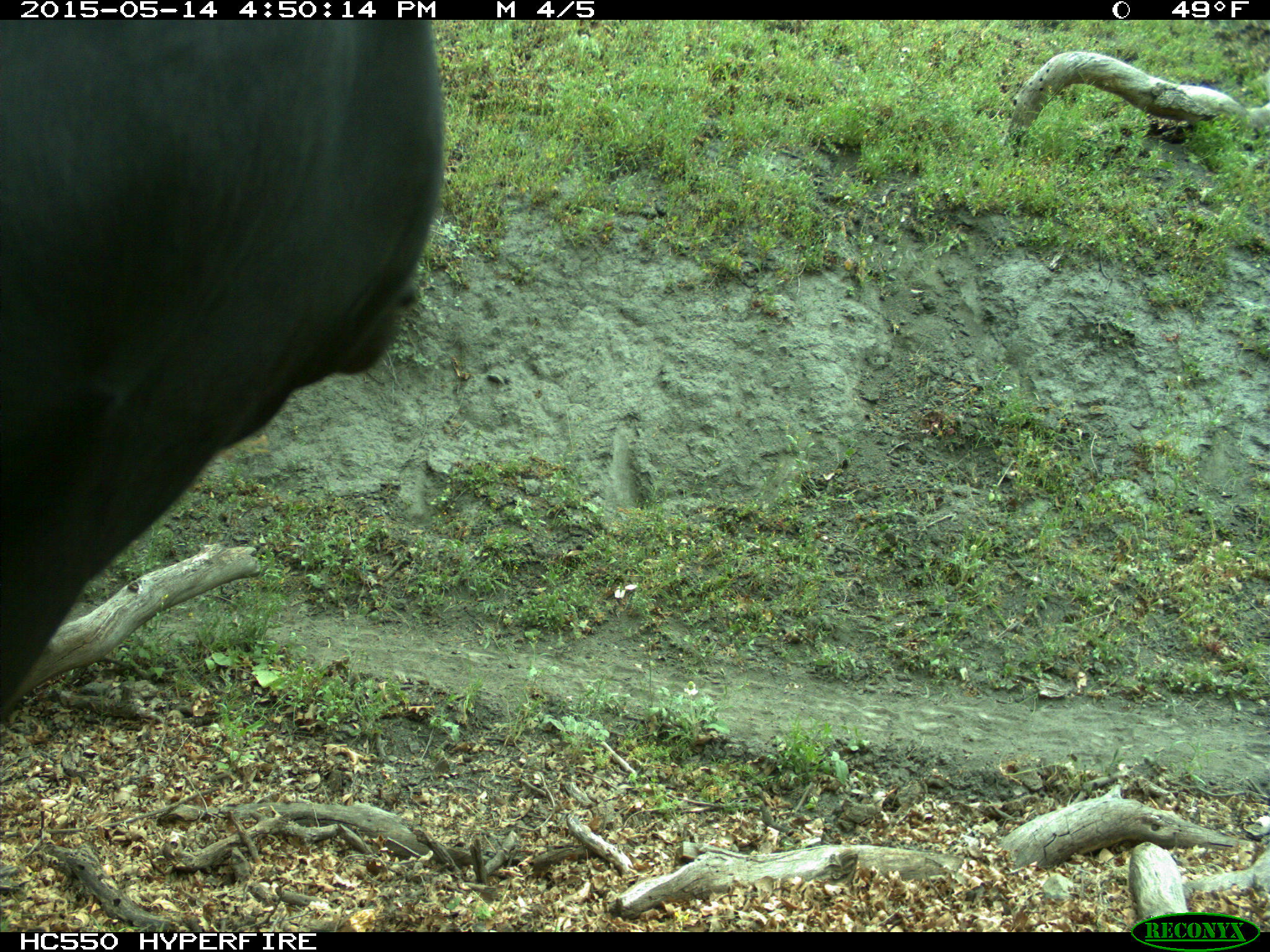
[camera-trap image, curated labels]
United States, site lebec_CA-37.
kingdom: Animalia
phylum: Chordata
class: Mammalia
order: Artiodactyla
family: Bovidae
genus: Bos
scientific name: Bos taurus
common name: domestic cow